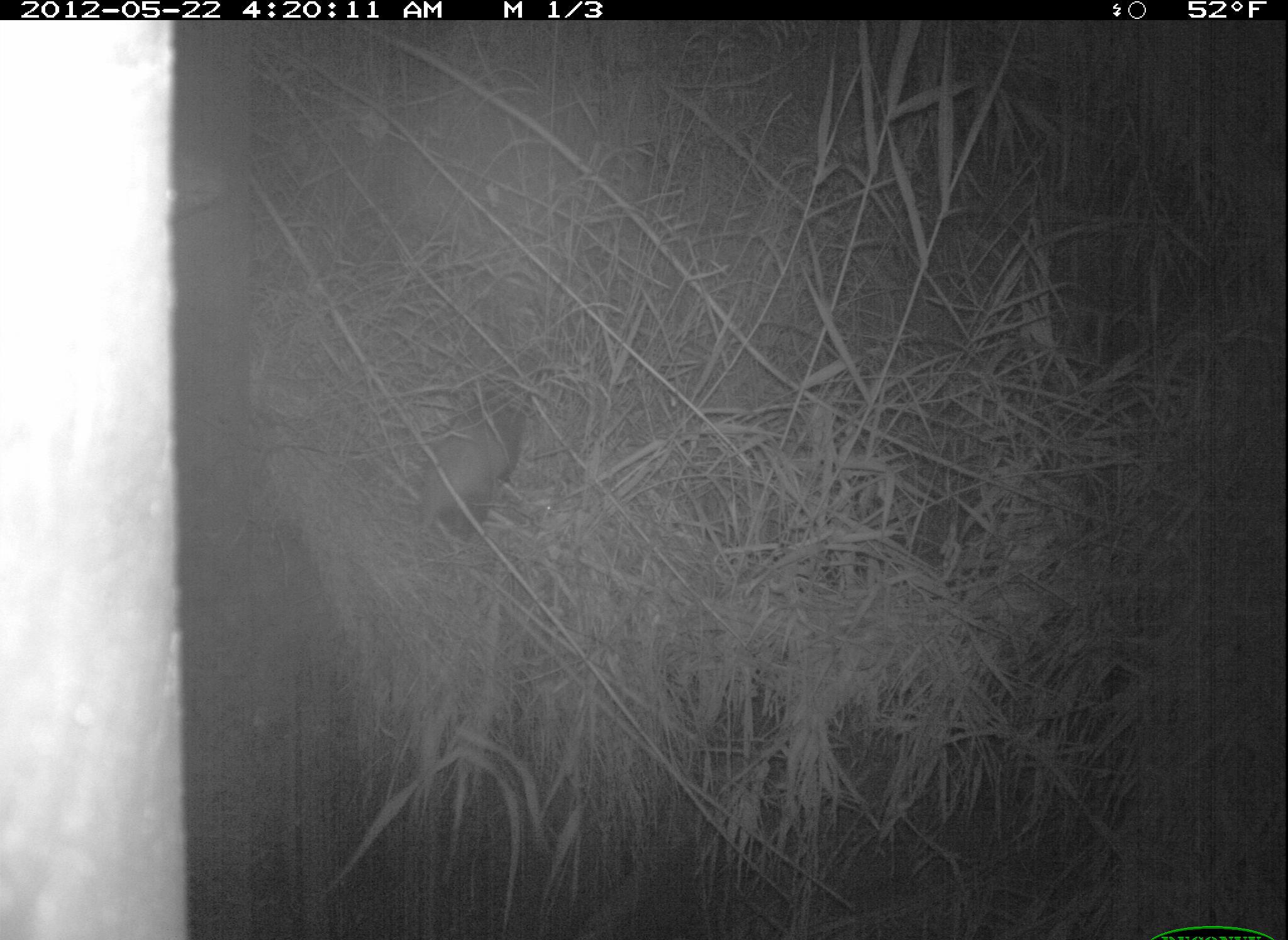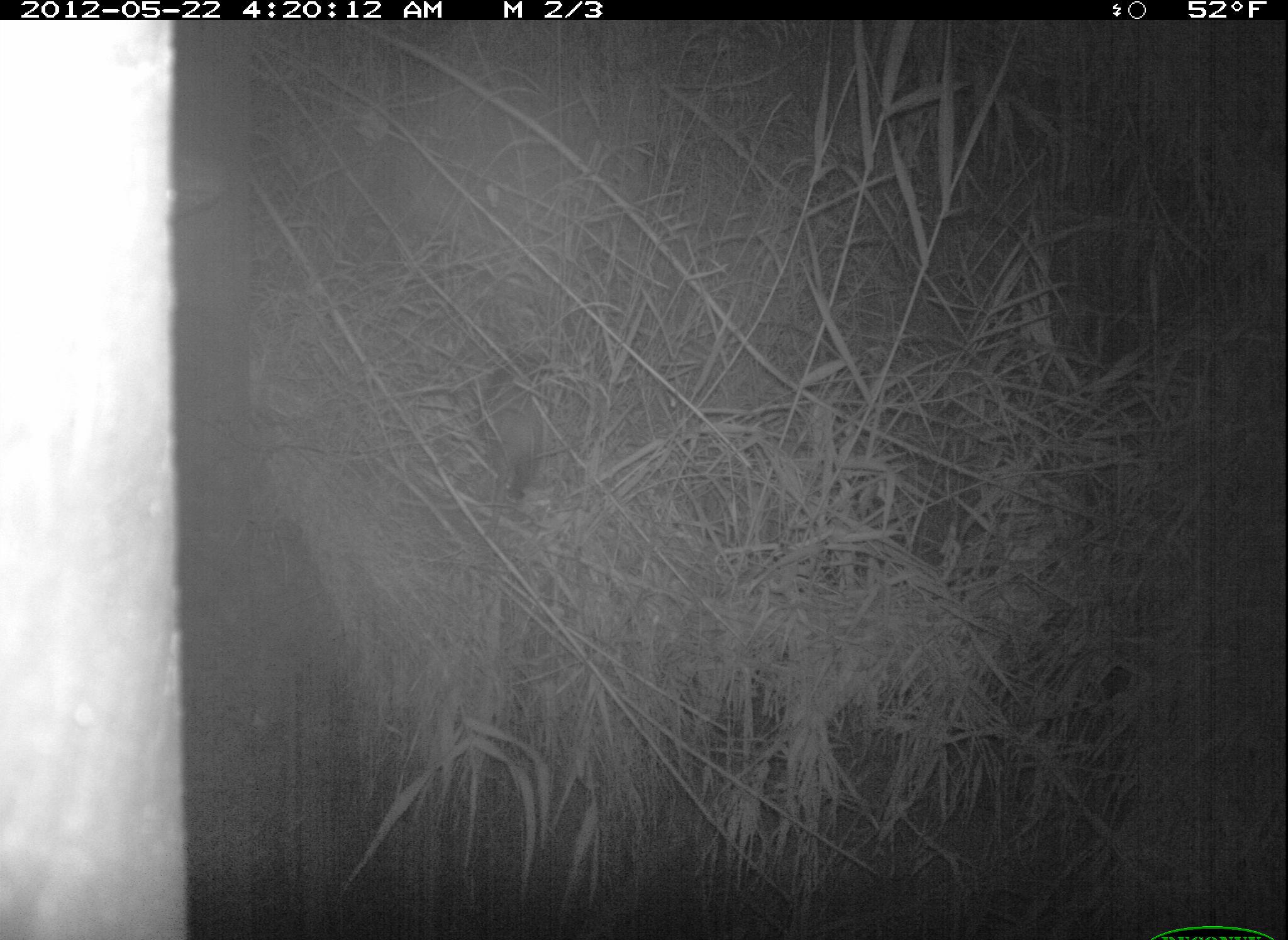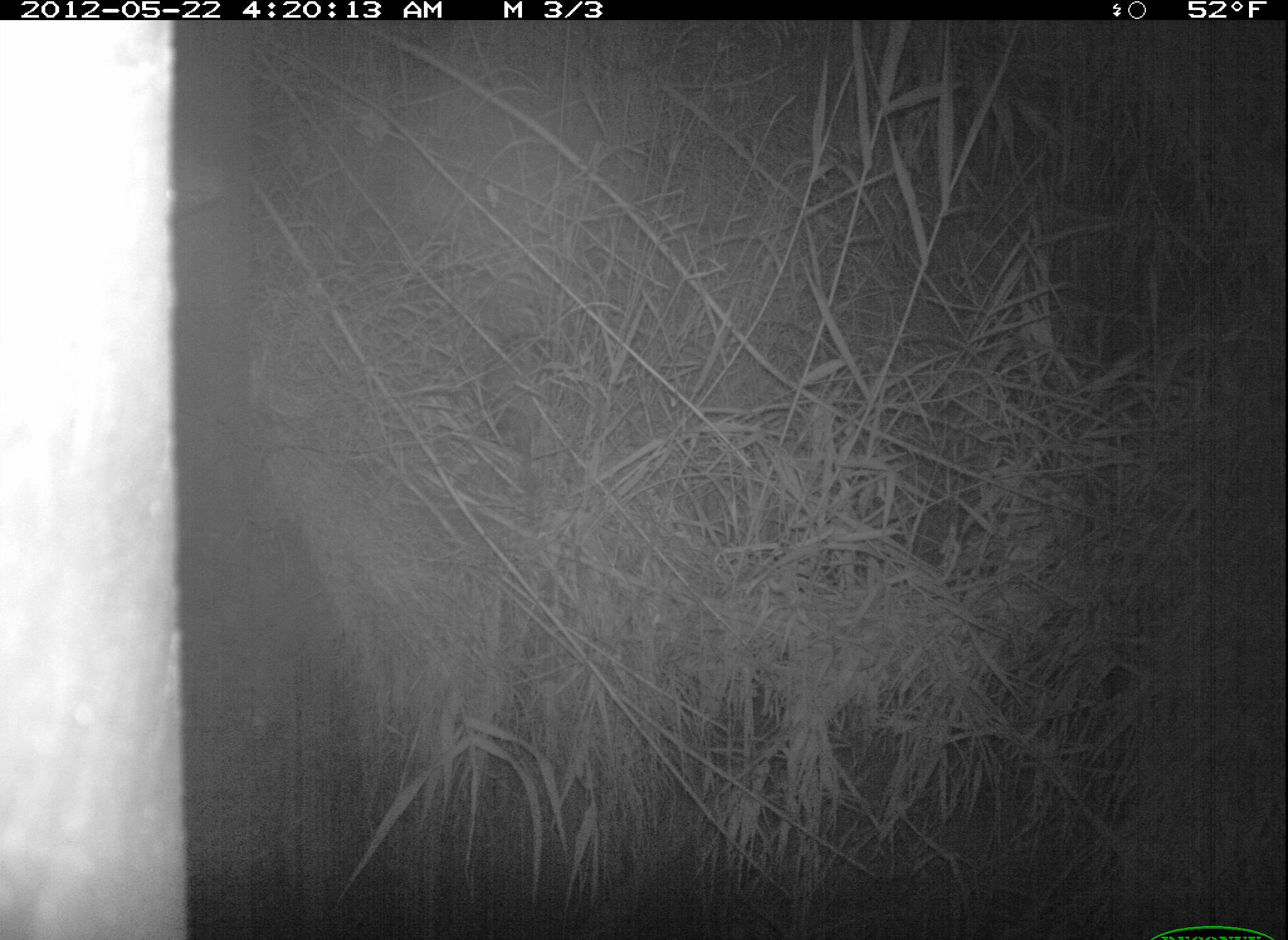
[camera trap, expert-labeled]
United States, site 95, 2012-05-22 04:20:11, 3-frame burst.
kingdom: Animalia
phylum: Chordata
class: Mammalia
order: Didelphimorphia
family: Didelphidae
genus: Didelphis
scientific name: Didelphis virginiana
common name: virginia opossum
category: opossum